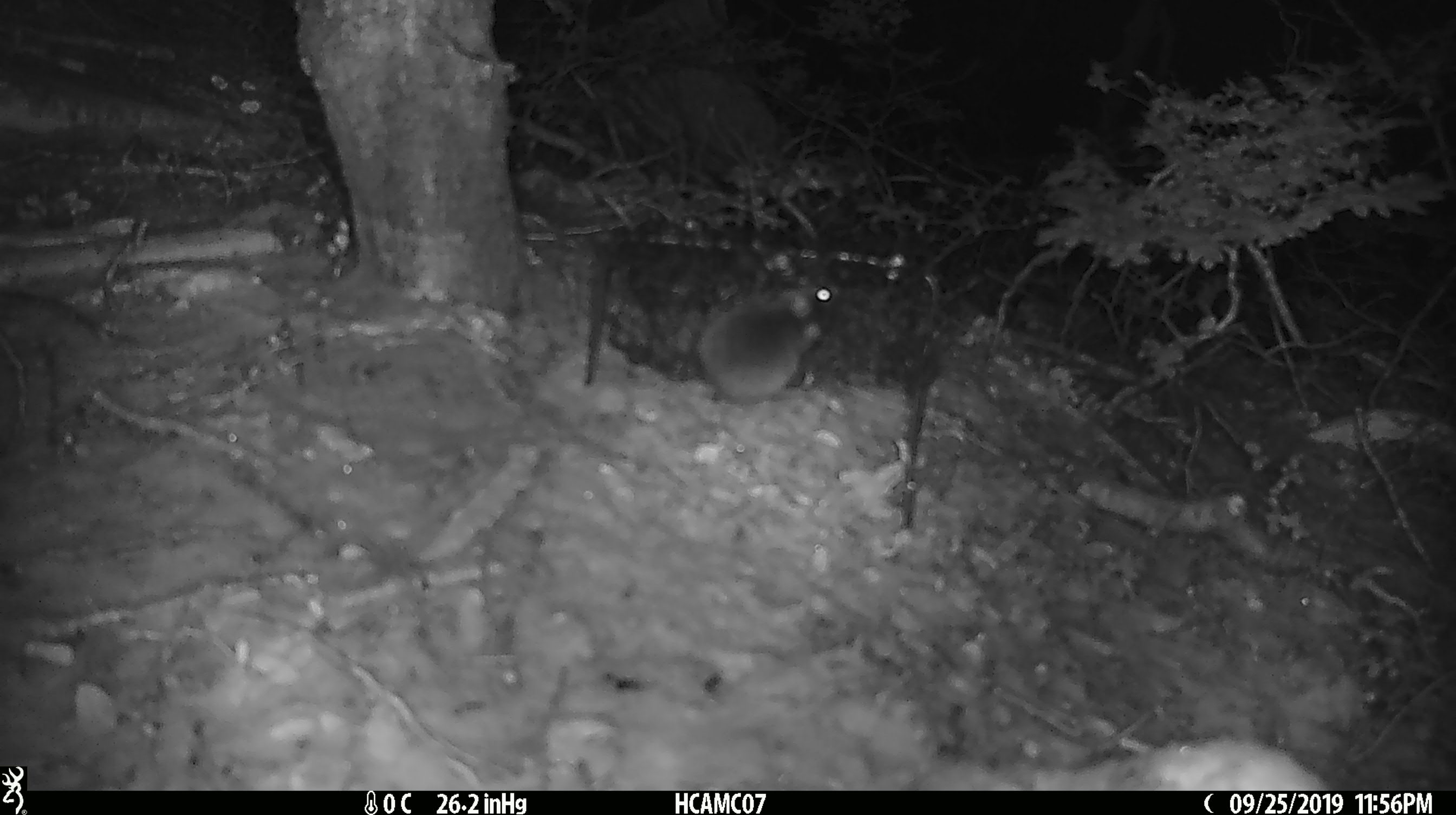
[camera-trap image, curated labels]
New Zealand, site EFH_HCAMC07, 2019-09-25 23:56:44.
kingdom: Animalia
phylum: Chordata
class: Mammalia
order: Rodentia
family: Muridae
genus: Mus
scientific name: Mus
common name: mouse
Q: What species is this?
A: Mouse (Mus).